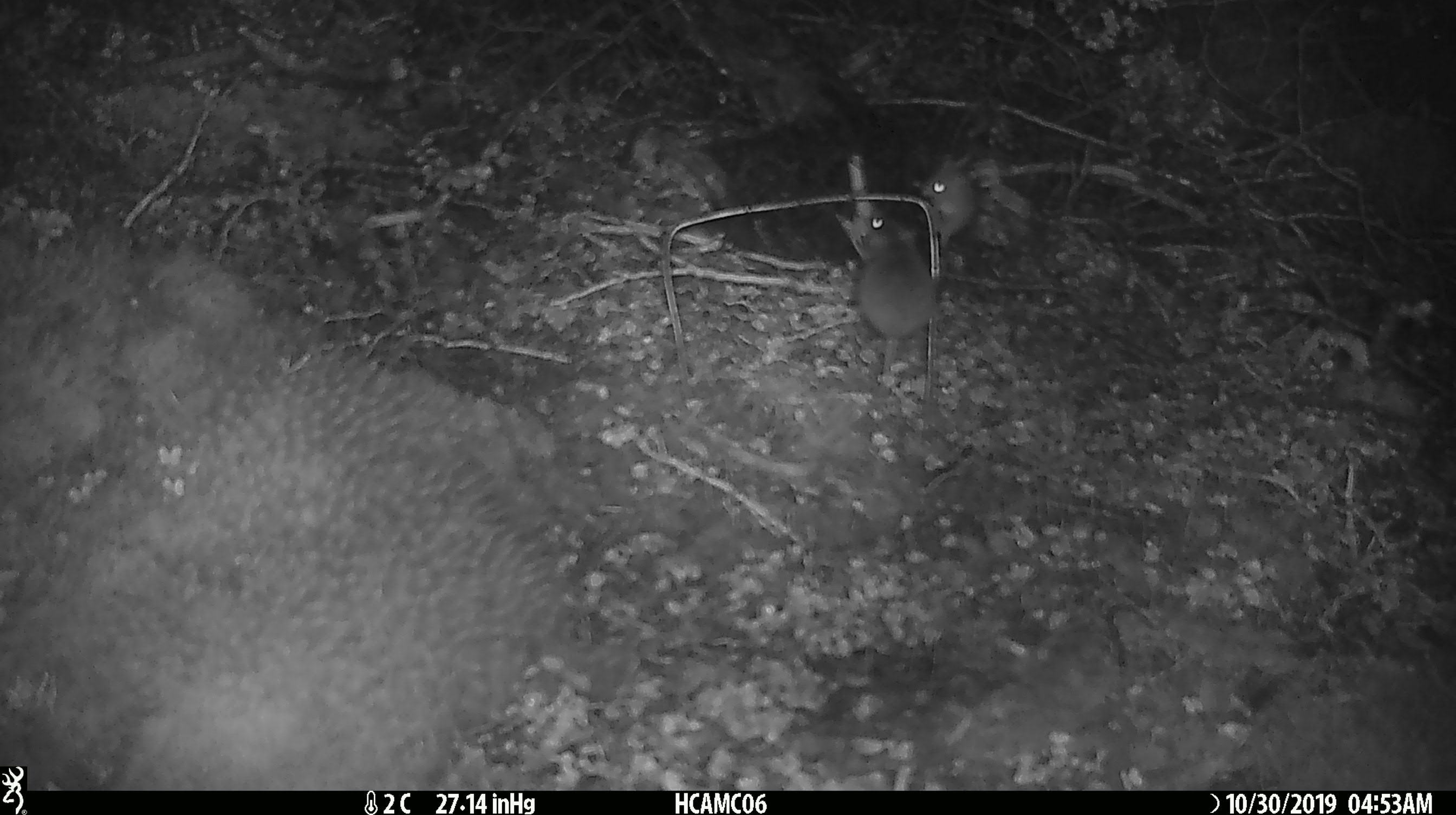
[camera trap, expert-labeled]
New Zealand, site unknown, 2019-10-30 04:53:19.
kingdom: Animalia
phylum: Chordata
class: Mammalia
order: Rodentia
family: Muridae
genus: Mus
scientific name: Mus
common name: mouse